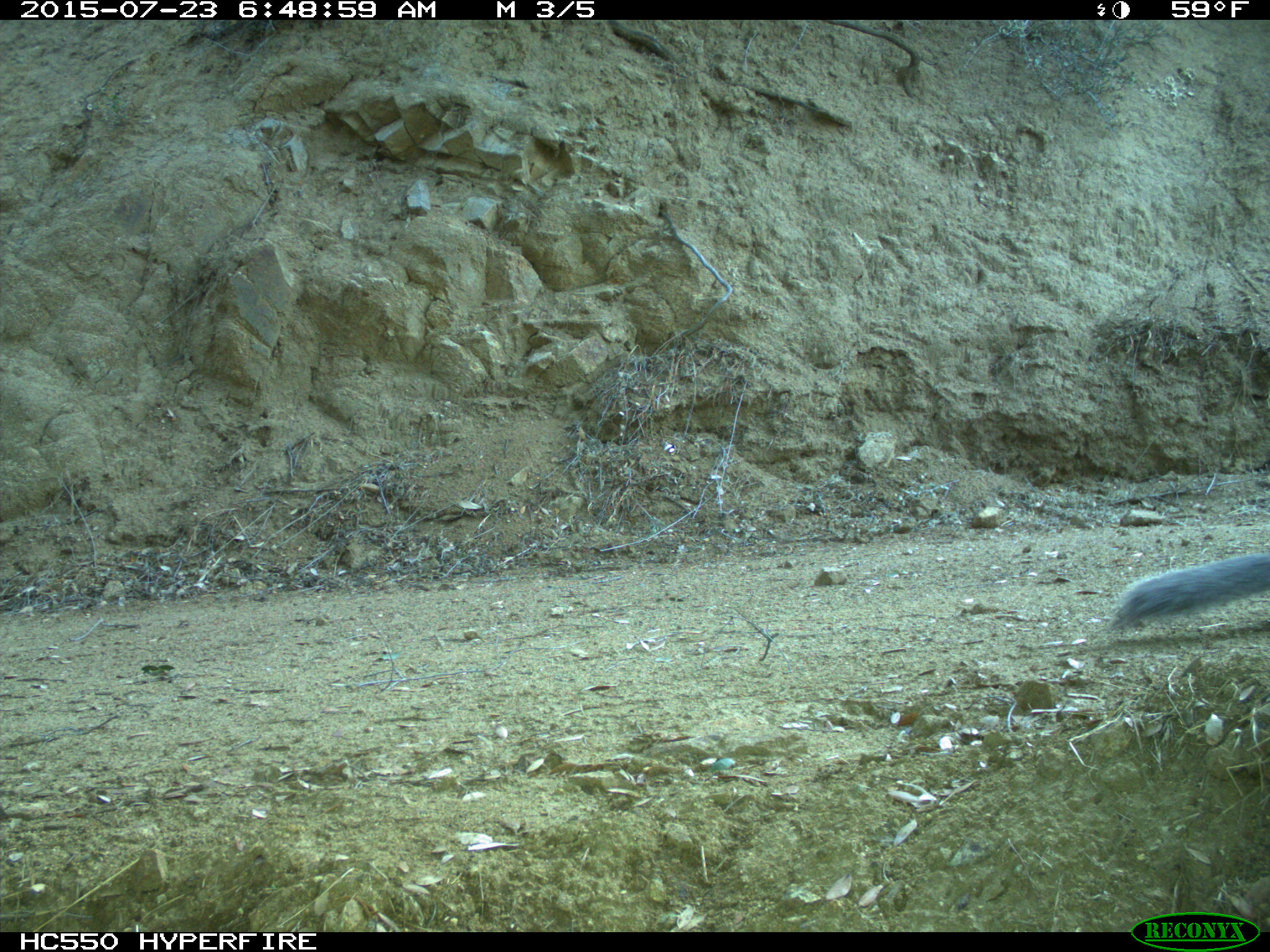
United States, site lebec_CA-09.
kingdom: Animalia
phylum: Chordata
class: Mammalia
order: Rodentia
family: Sciuridae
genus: Sciurus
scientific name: Sciurus carolinensis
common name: eastern gray squirrel